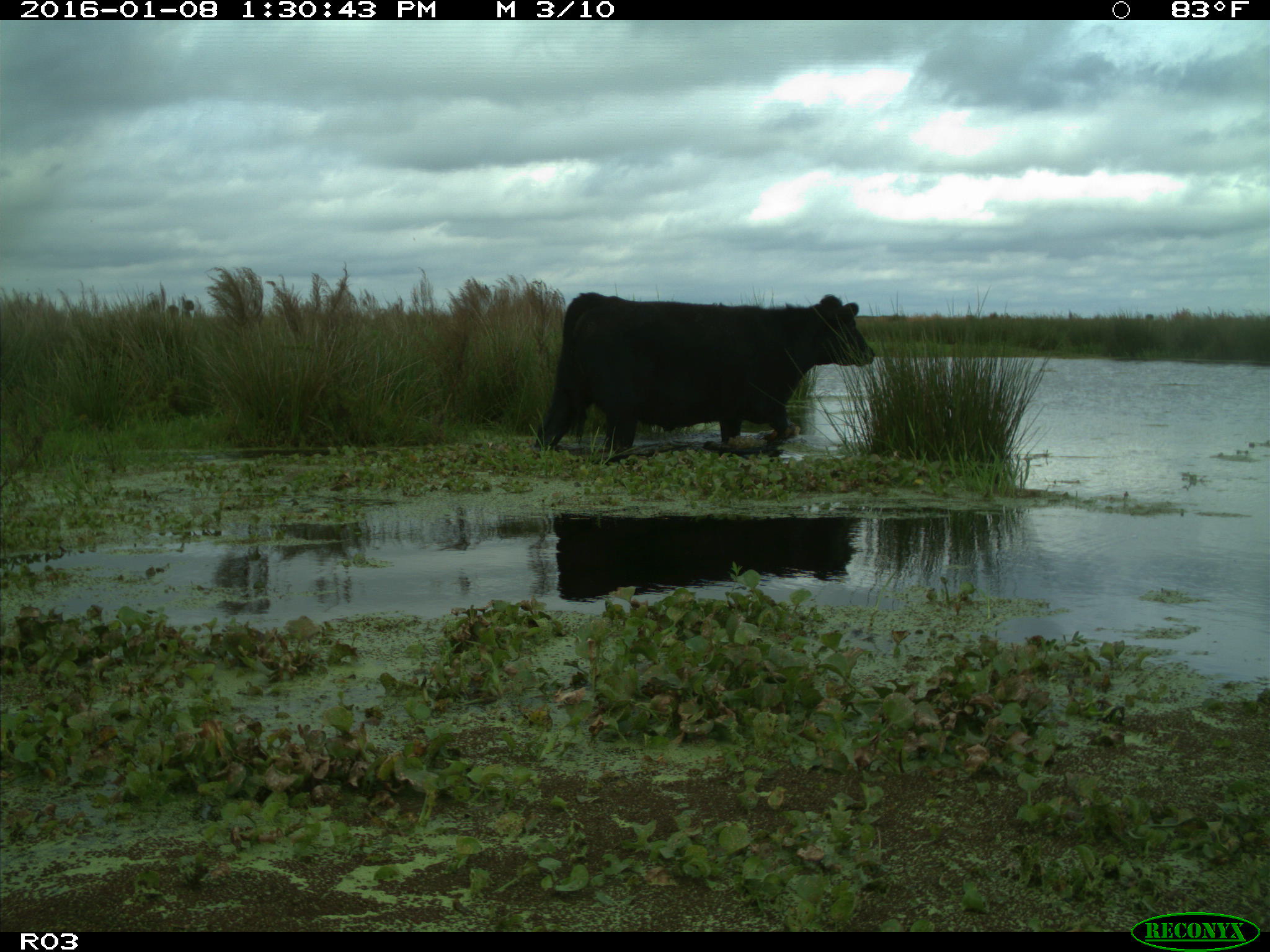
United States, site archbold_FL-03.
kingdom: Animalia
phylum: Chordata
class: Mammalia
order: Artiodactyla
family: Bovidae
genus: Bos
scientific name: Bos taurus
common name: domestic cow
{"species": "Bos taurus (domestic cow)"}